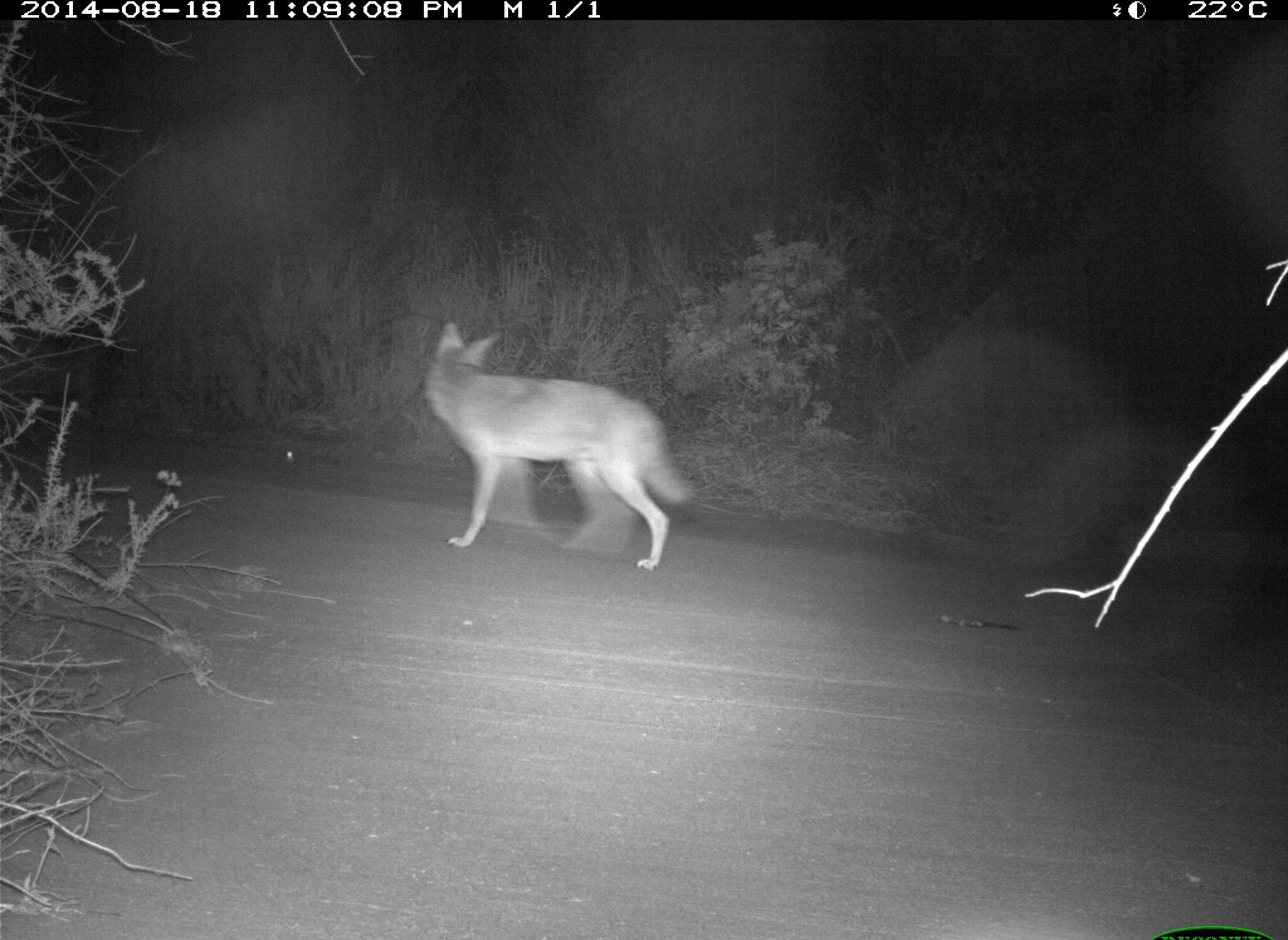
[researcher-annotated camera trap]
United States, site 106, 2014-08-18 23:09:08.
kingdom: Animalia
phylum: Chordata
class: Mammalia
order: Carnivora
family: Canidae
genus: Canis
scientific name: Canis latrans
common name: coyote